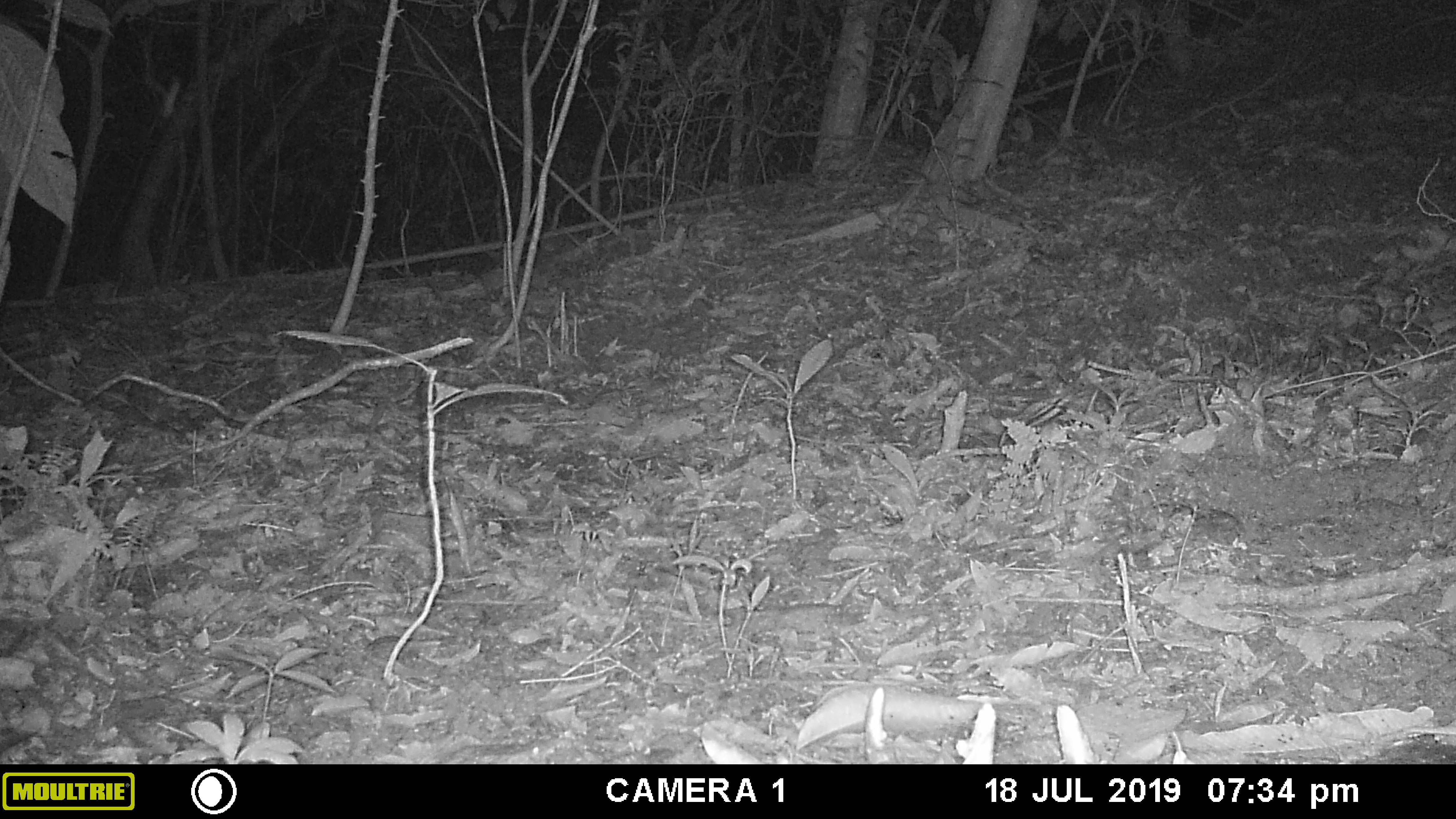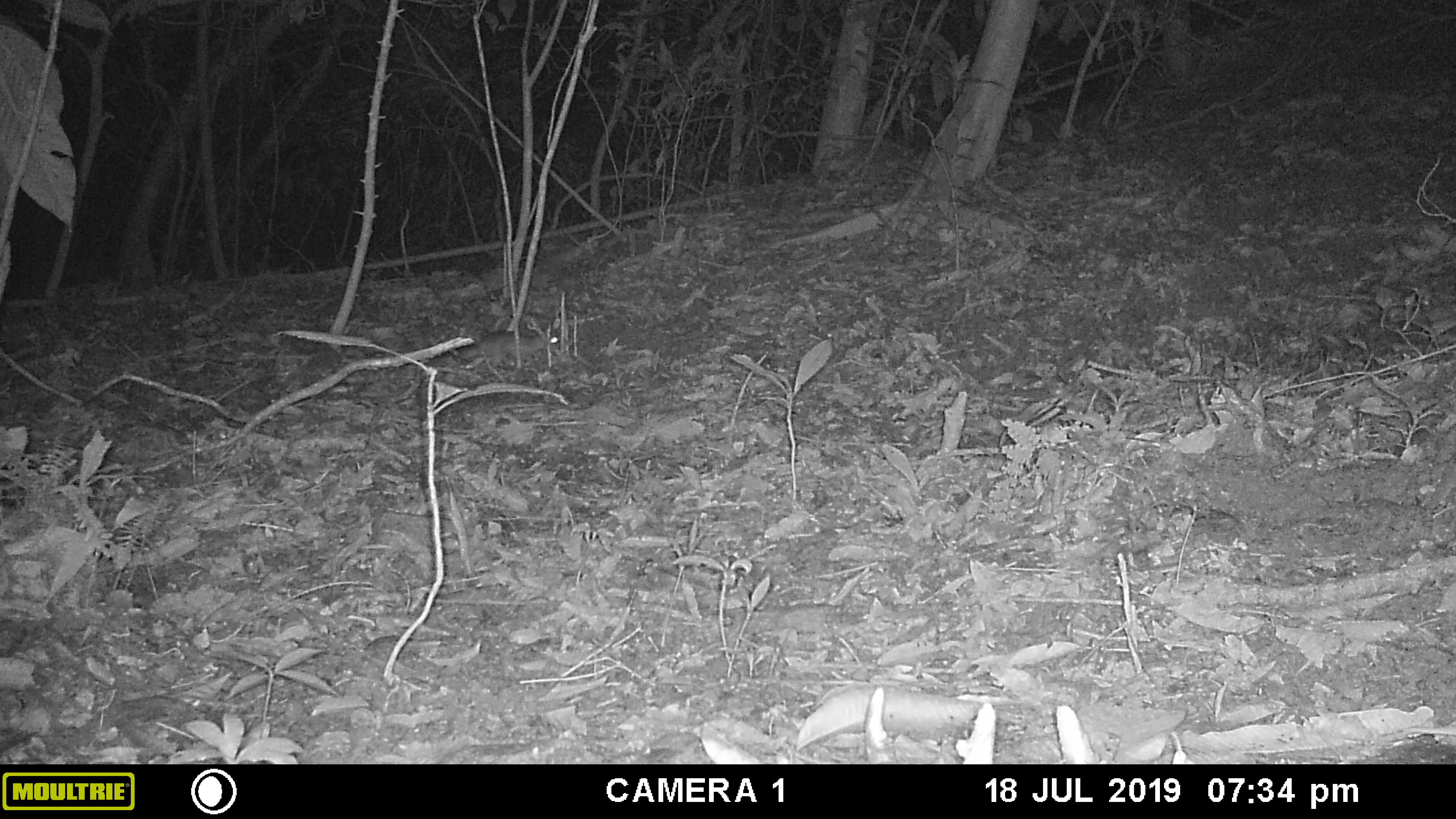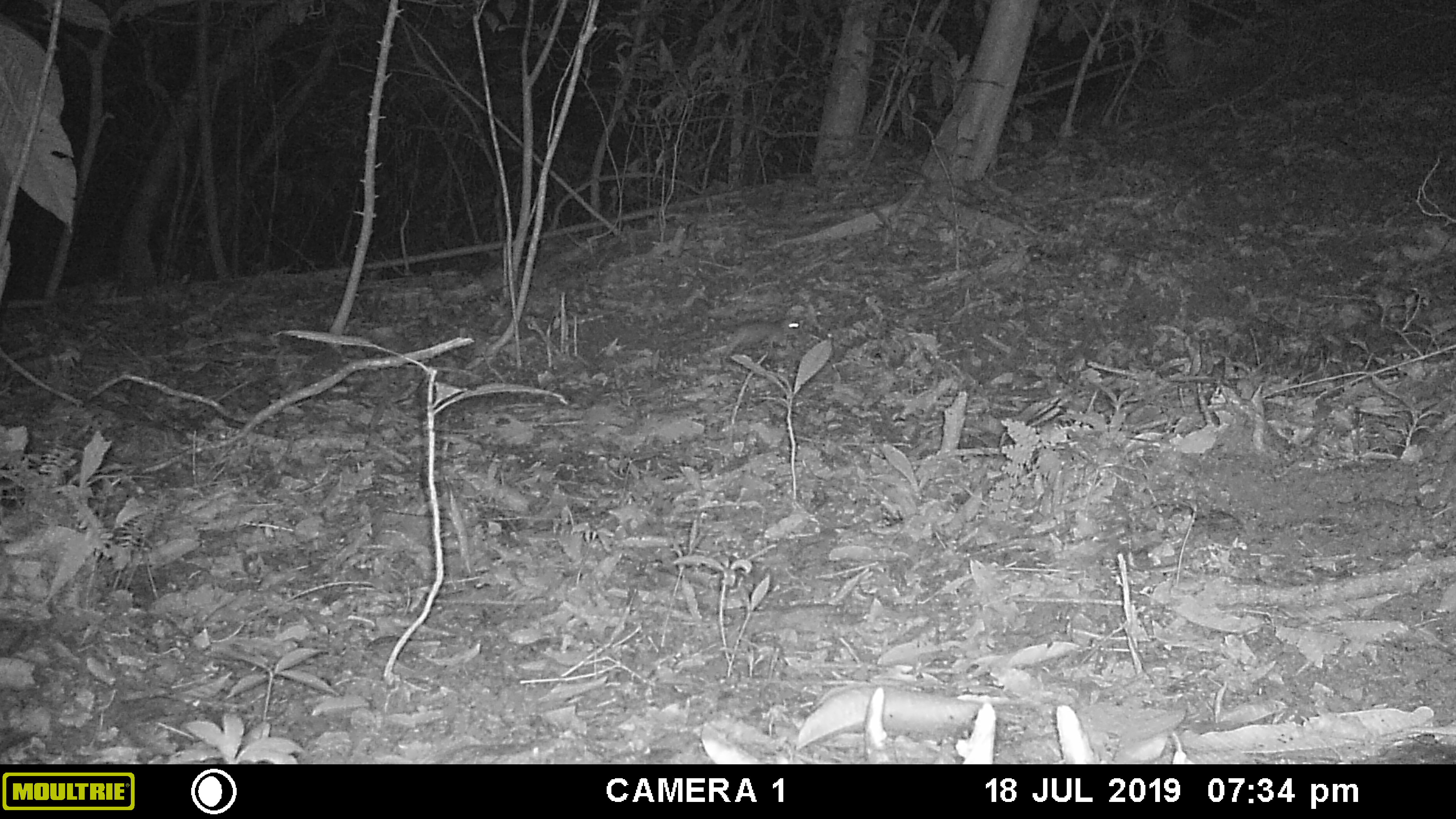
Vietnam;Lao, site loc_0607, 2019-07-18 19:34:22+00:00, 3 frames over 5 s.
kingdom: Animalia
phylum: Chordata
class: Mammalia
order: Rodentia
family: Muridae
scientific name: Muridae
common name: old-world mice and rats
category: unidentified murid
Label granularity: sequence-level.